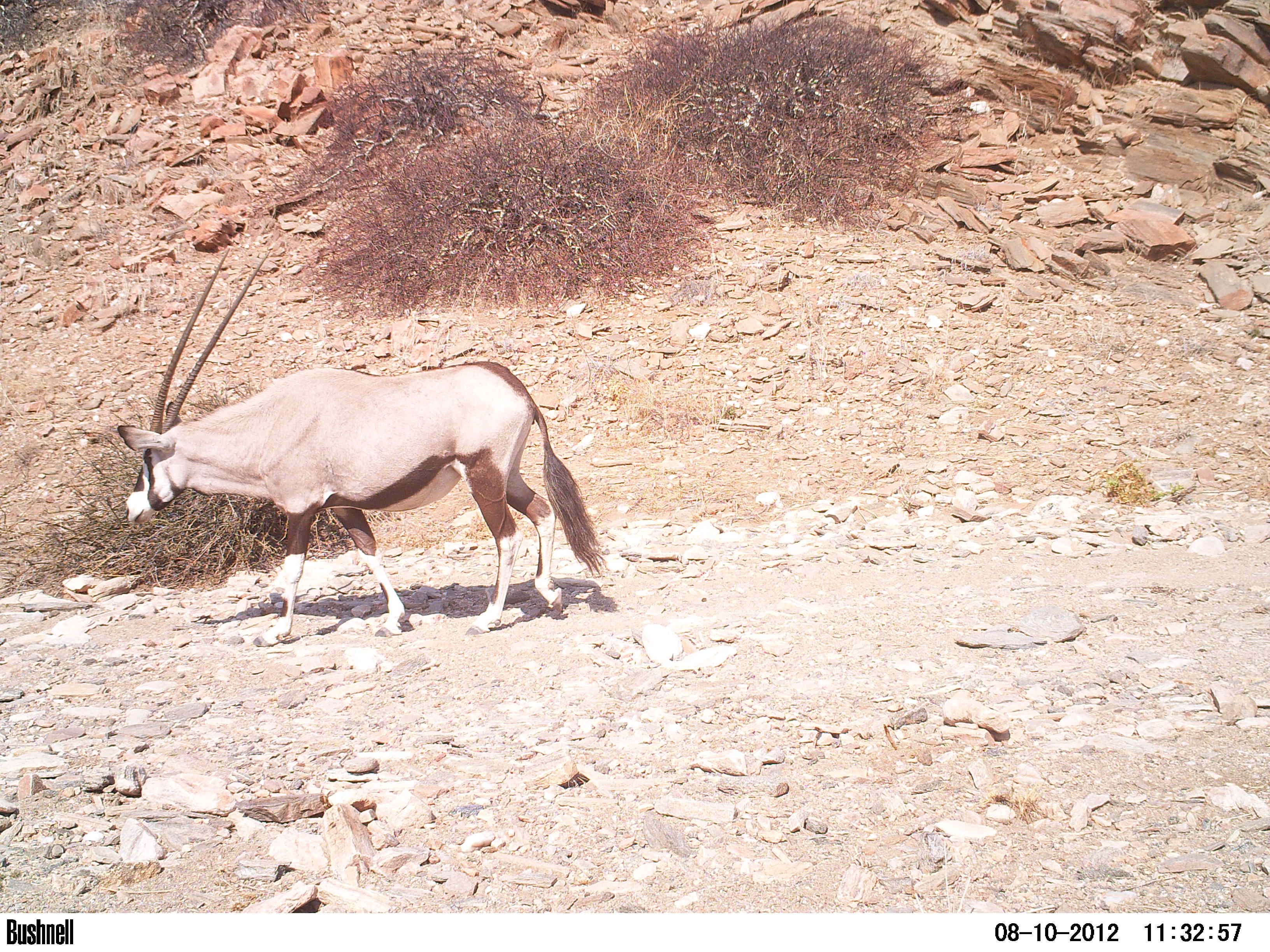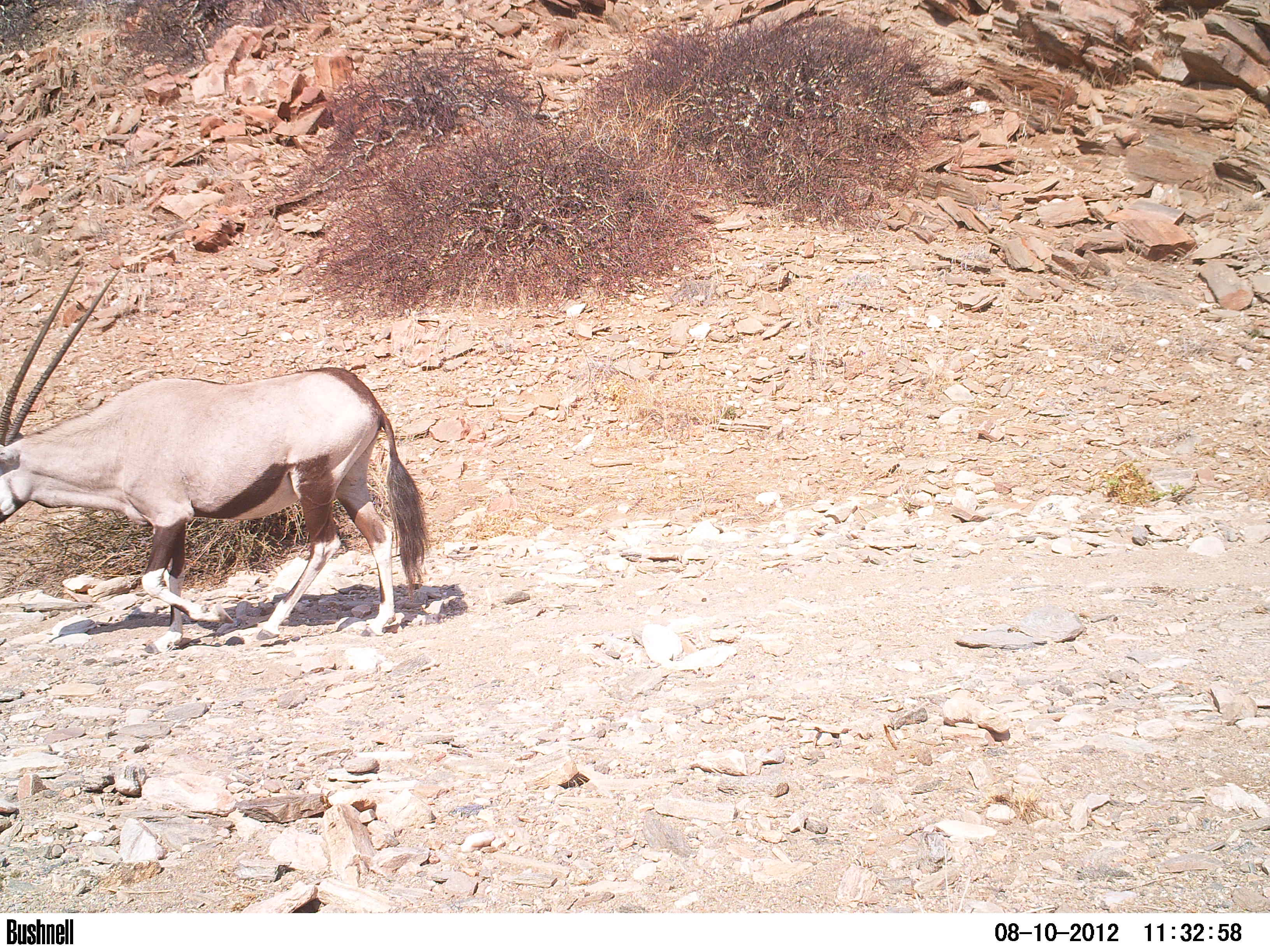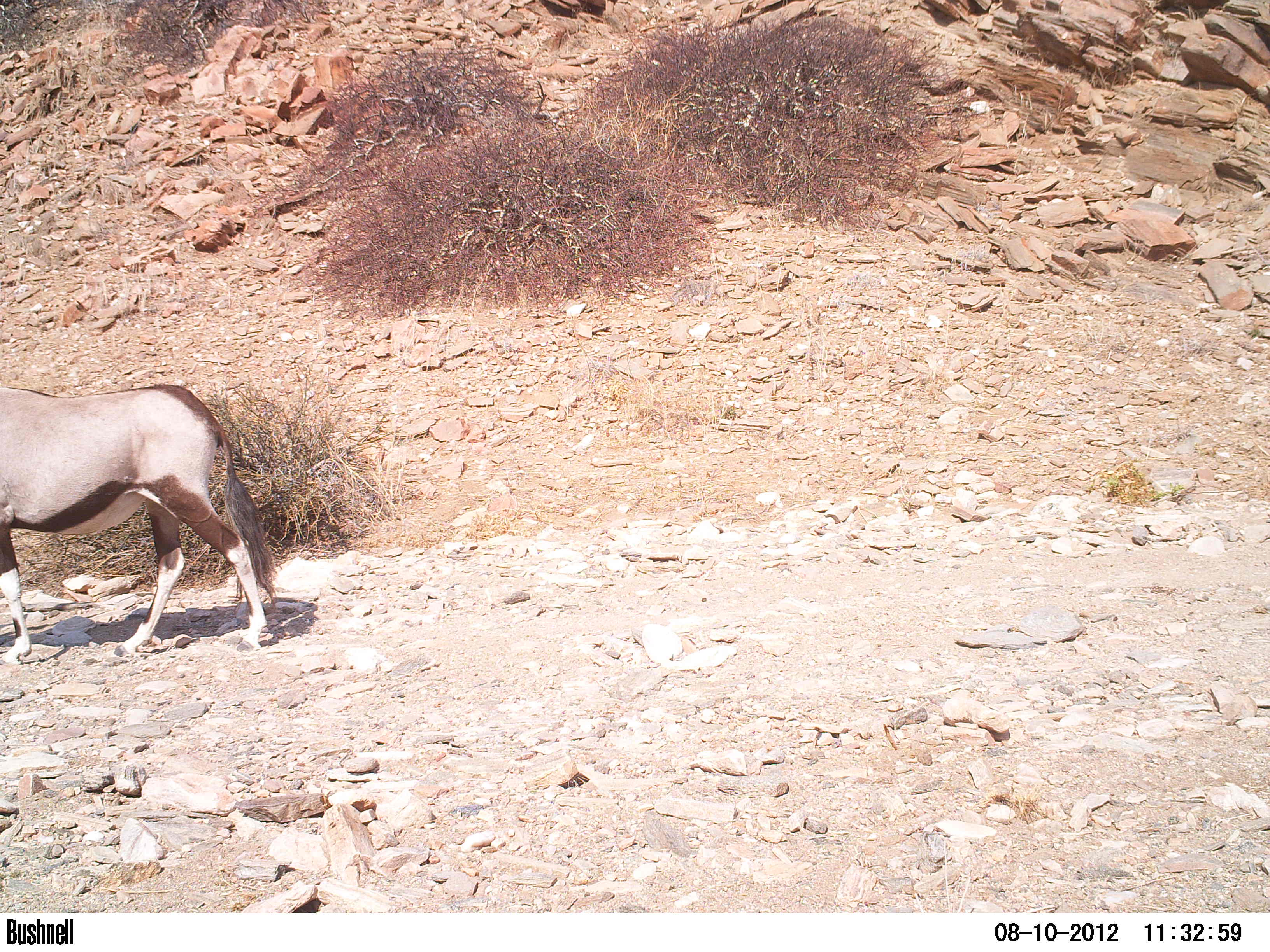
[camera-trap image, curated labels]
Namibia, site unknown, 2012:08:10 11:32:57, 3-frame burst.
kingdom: Animalia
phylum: Chordata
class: Mammalia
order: Artiodactyla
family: Bovidae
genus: Oryx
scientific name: Oryx gazella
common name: gemsbok